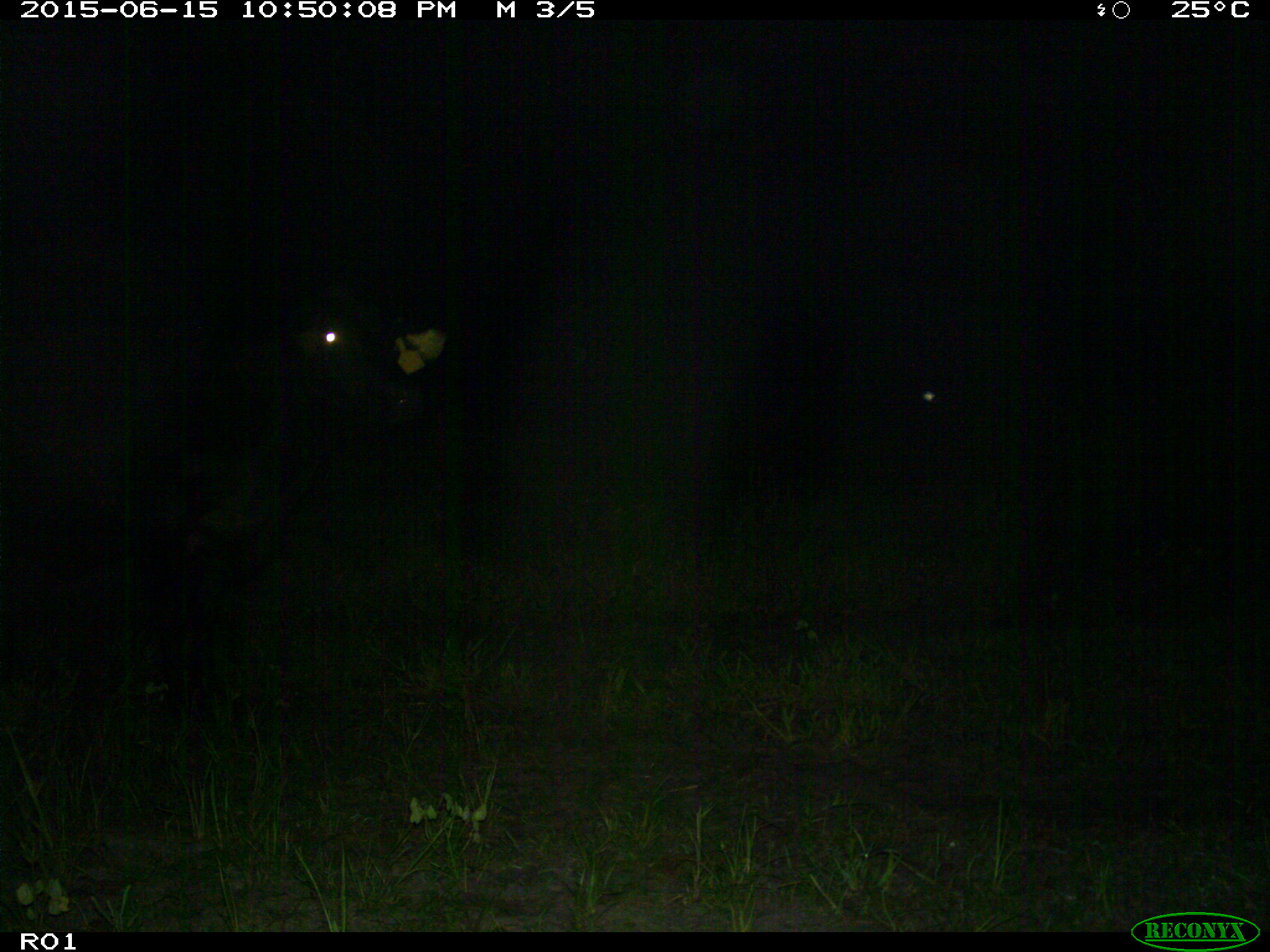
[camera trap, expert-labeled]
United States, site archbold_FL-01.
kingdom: Animalia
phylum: Chordata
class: Mammalia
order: Artiodactyla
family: Bovidae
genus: Bos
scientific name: Bos taurus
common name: domestic cow